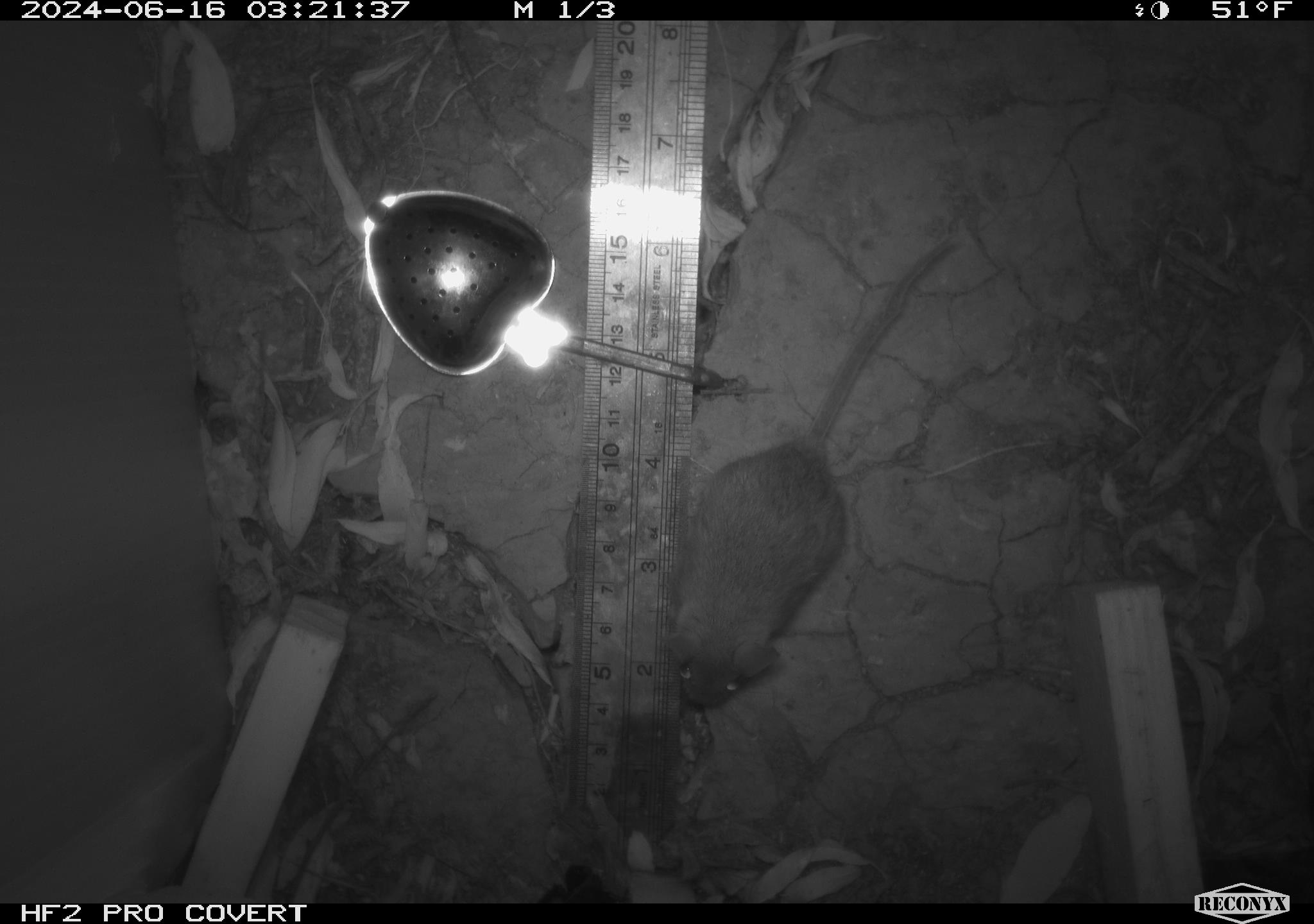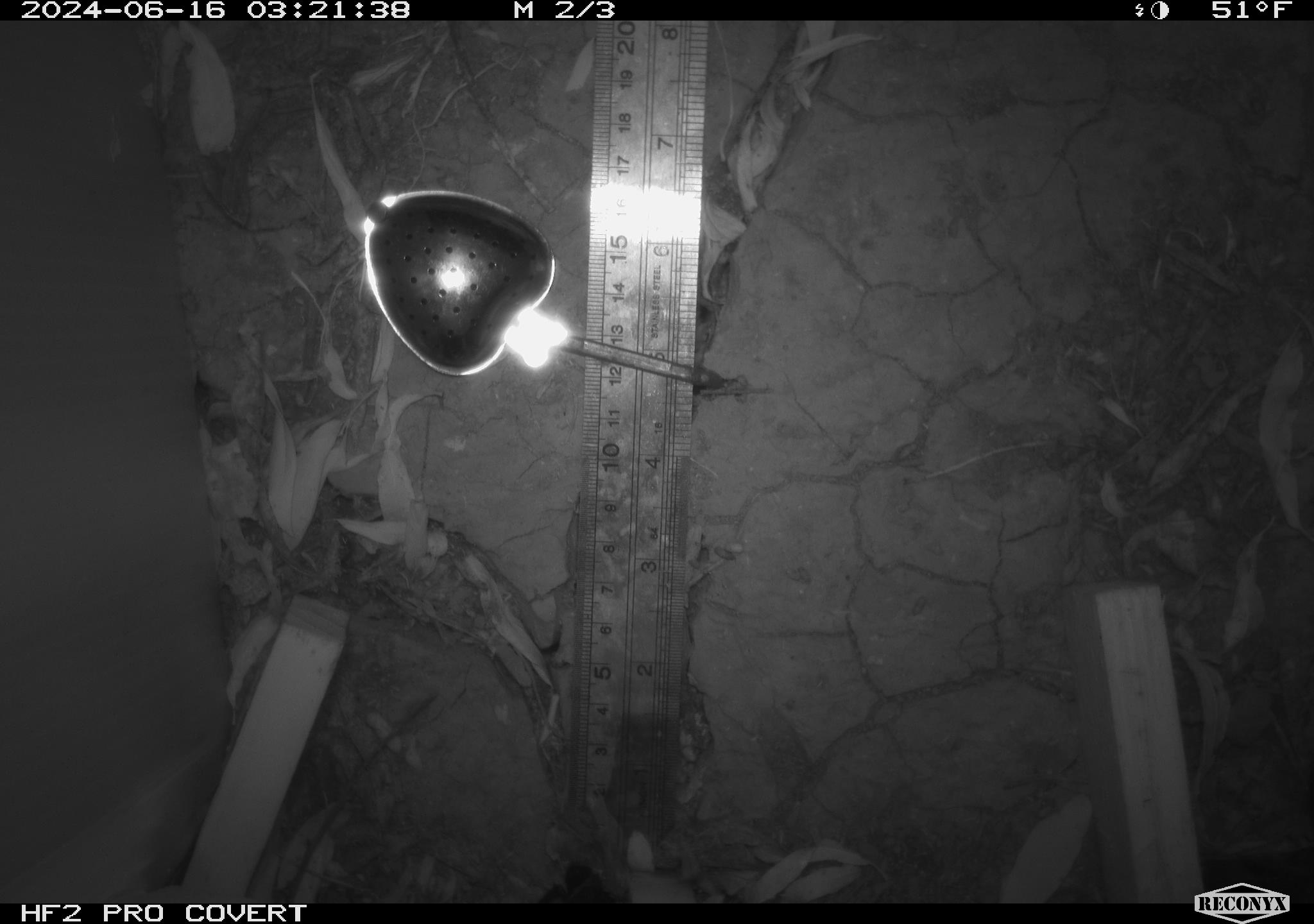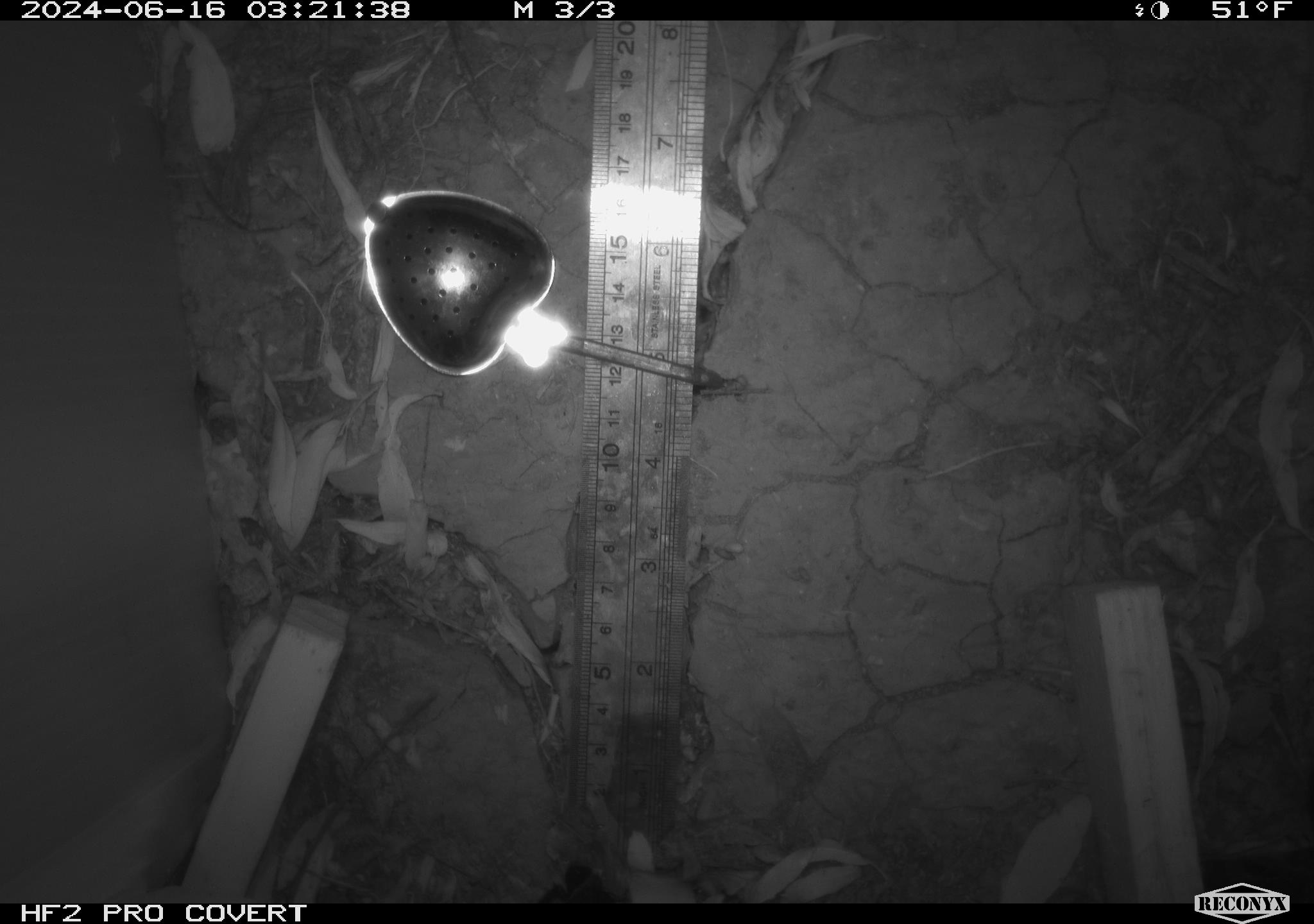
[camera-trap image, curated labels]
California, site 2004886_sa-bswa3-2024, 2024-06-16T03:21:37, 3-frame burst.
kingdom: Animalia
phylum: Chordata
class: Mammalia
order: Rodentia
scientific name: Rodentia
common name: mouse species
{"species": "mouse species (Rodentia)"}